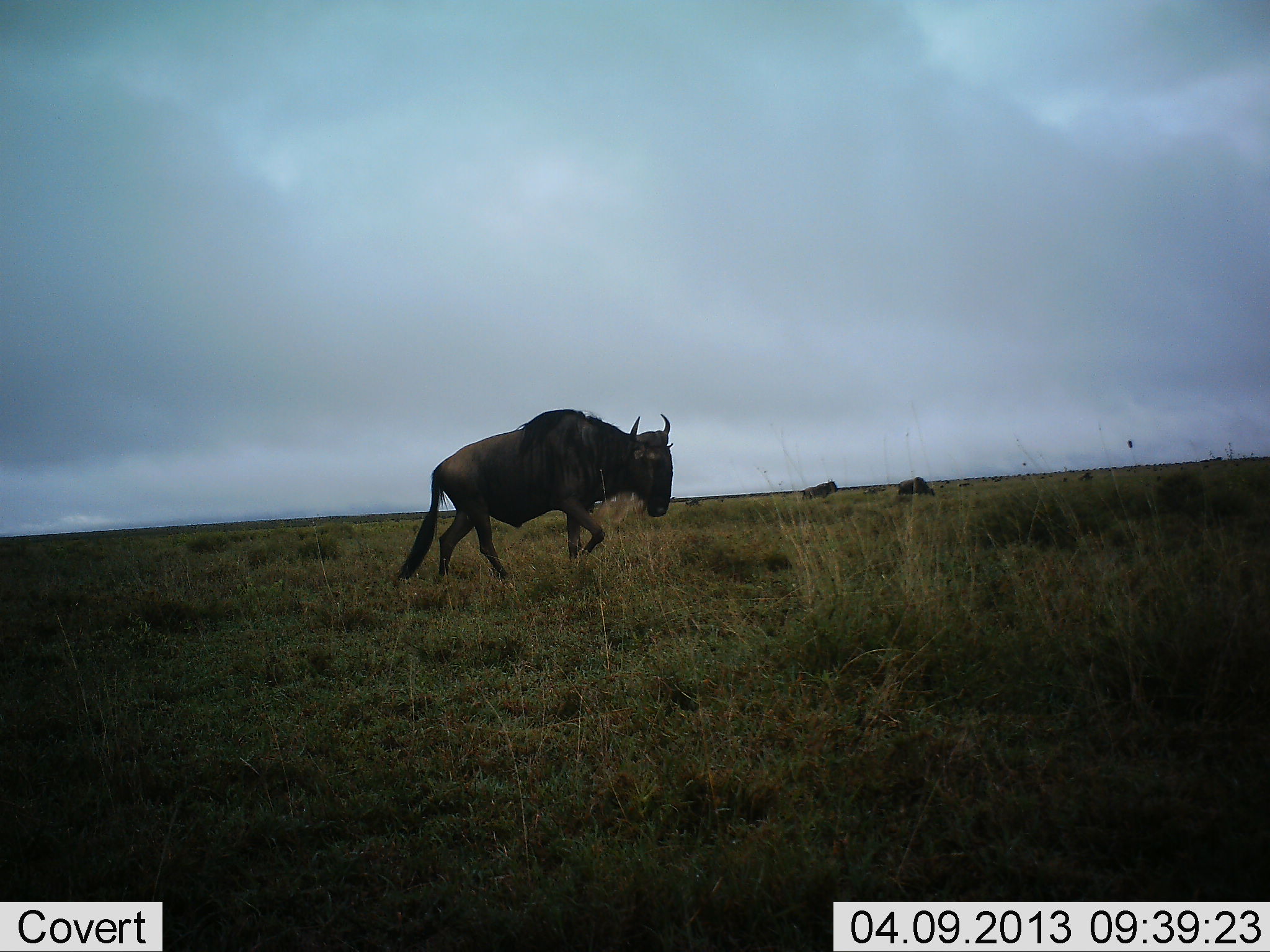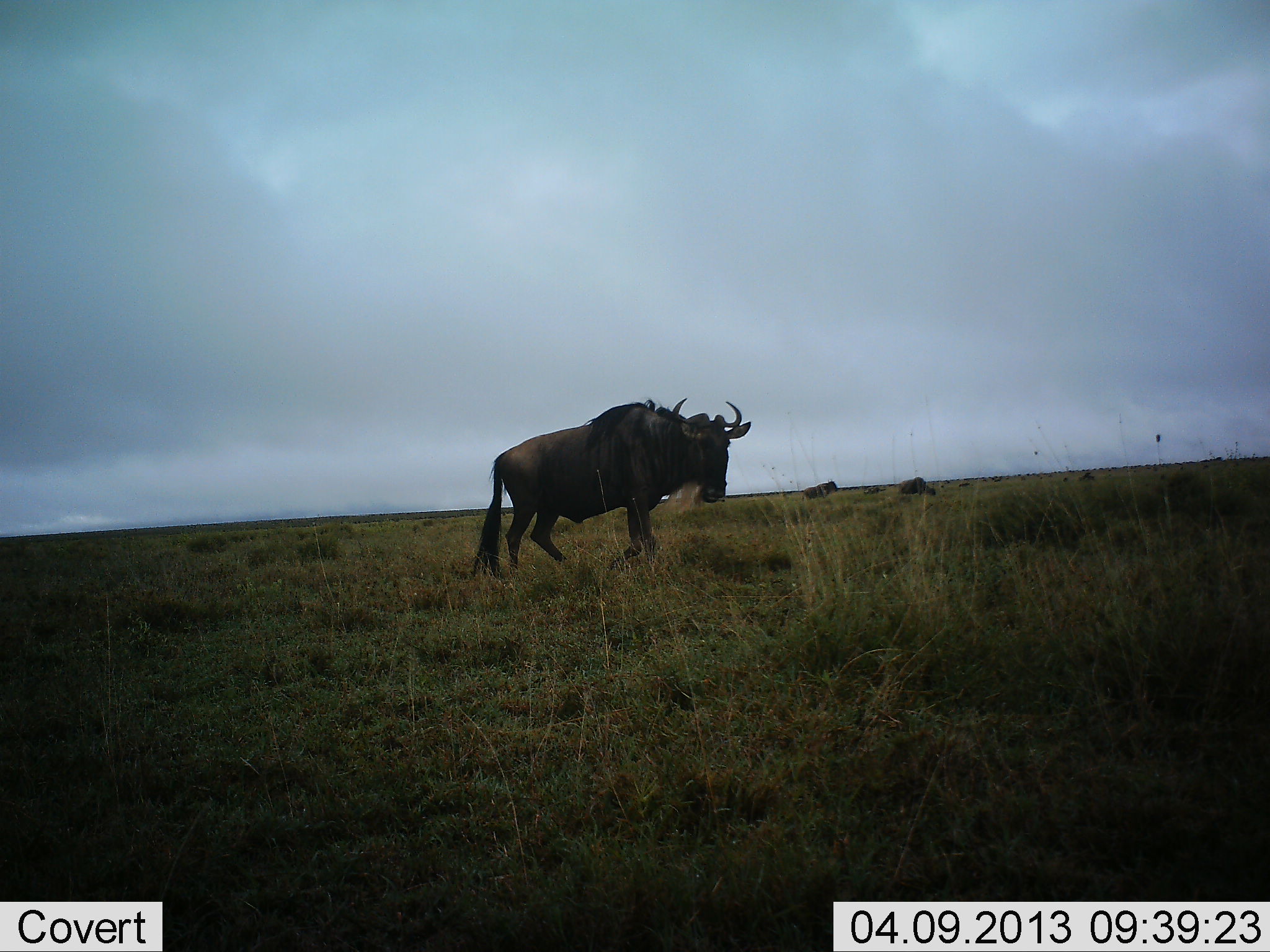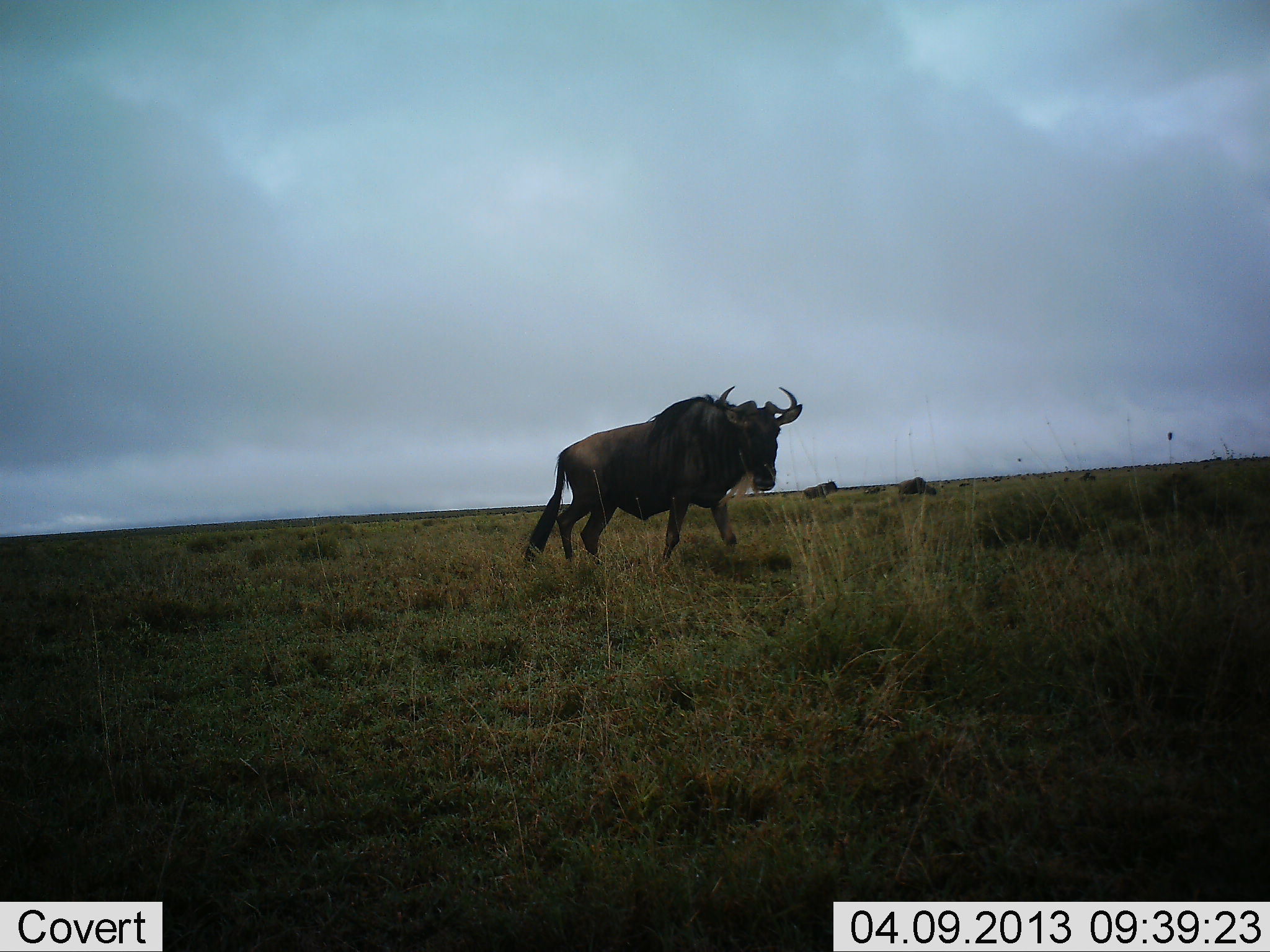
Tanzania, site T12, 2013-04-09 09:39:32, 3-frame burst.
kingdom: Animalia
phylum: Chordata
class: Mammalia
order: Artiodactyla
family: Bovidae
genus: Connochaetes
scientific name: Connochaetes taurinus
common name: blue wildebeest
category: wildebeest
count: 1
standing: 24%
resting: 16%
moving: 89%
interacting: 0%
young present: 0%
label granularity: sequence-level